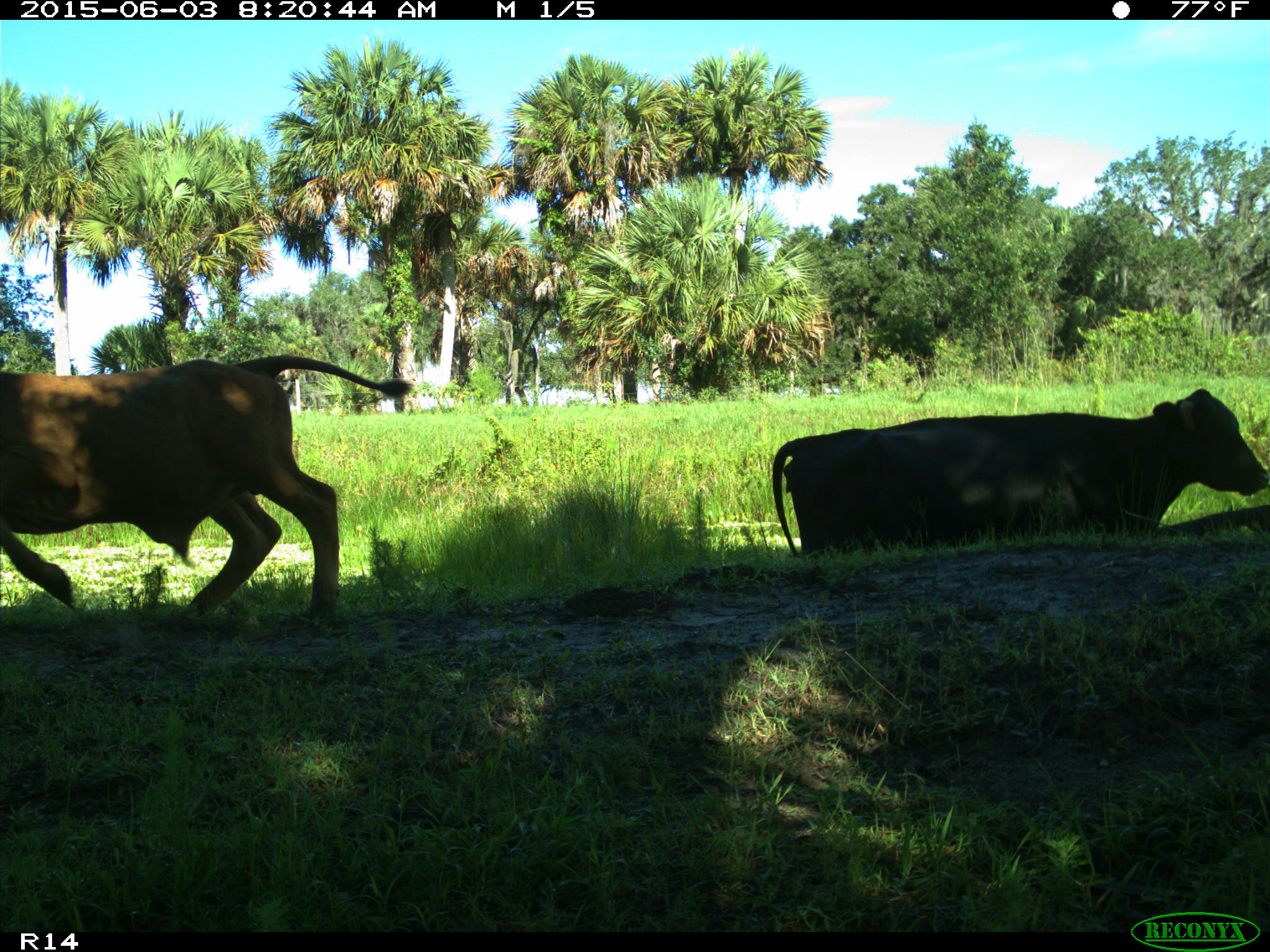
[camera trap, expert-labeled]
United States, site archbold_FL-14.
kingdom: Animalia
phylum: Chordata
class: Mammalia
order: Artiodactyla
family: Bovidae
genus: Bos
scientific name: Bos taurus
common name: domestic cow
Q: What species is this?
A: Bos taurus (domestic cow).